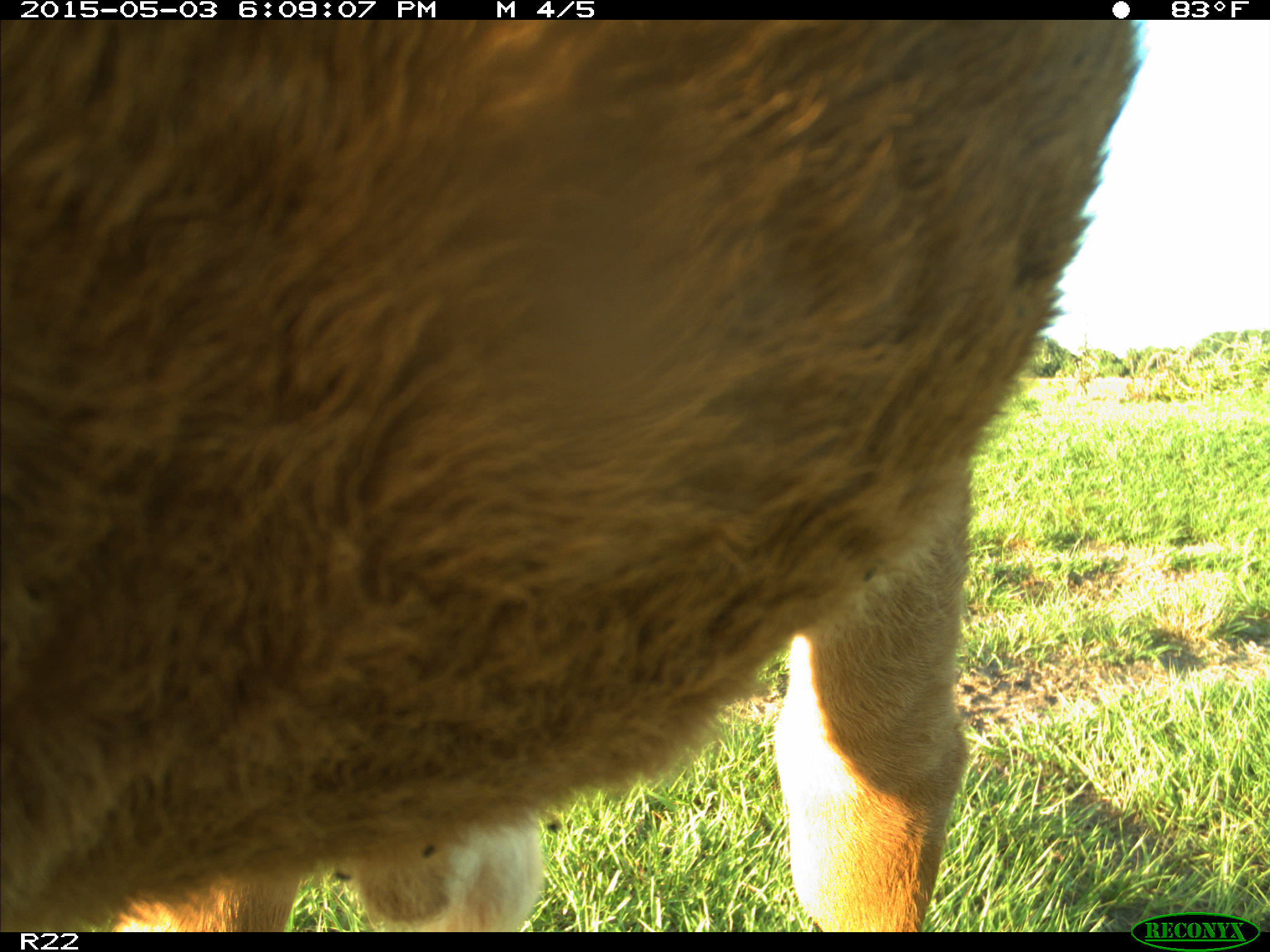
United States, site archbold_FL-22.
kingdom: Animalia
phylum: Chordata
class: Mammalia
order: Artiodactyla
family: Bovidae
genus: Bos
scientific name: Bos taurus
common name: domestic cow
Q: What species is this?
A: Bos taurus (domestic cow).